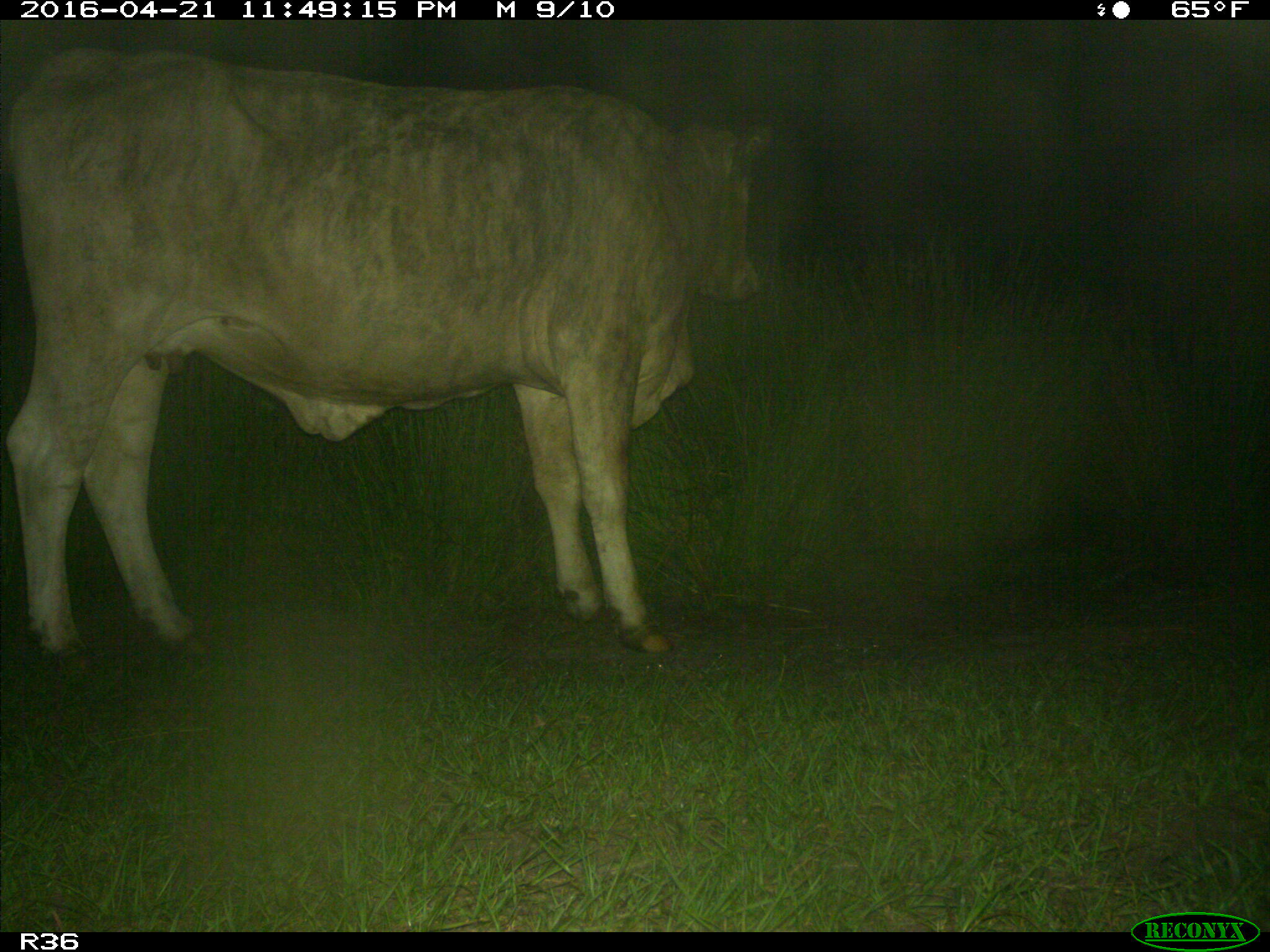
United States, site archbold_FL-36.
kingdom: Animalia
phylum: Chordata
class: Mammalia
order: Artiodactyla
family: Bovidae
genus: Bos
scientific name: Bos taurus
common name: domestic cow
Bos taurus (domestic cow).